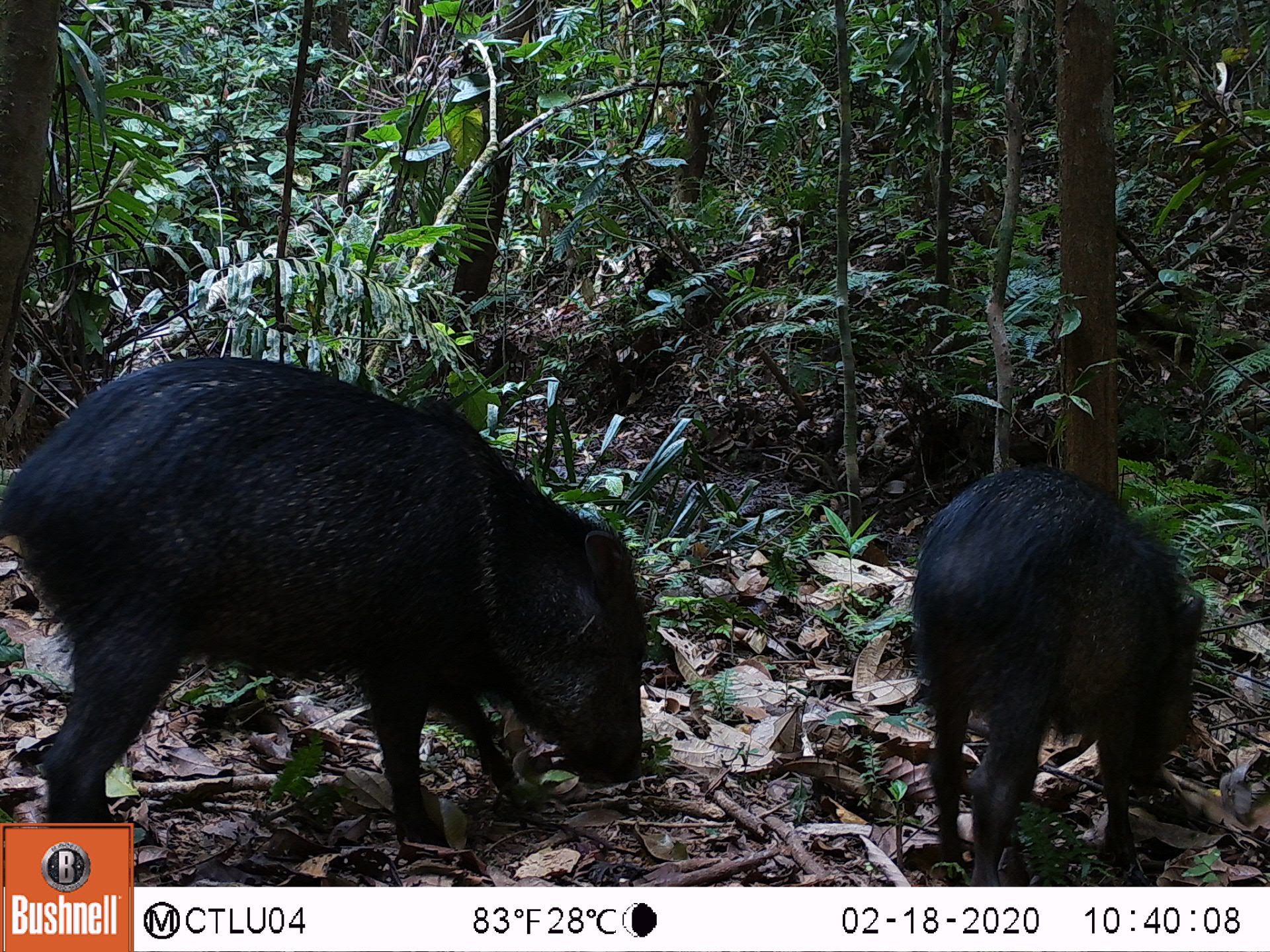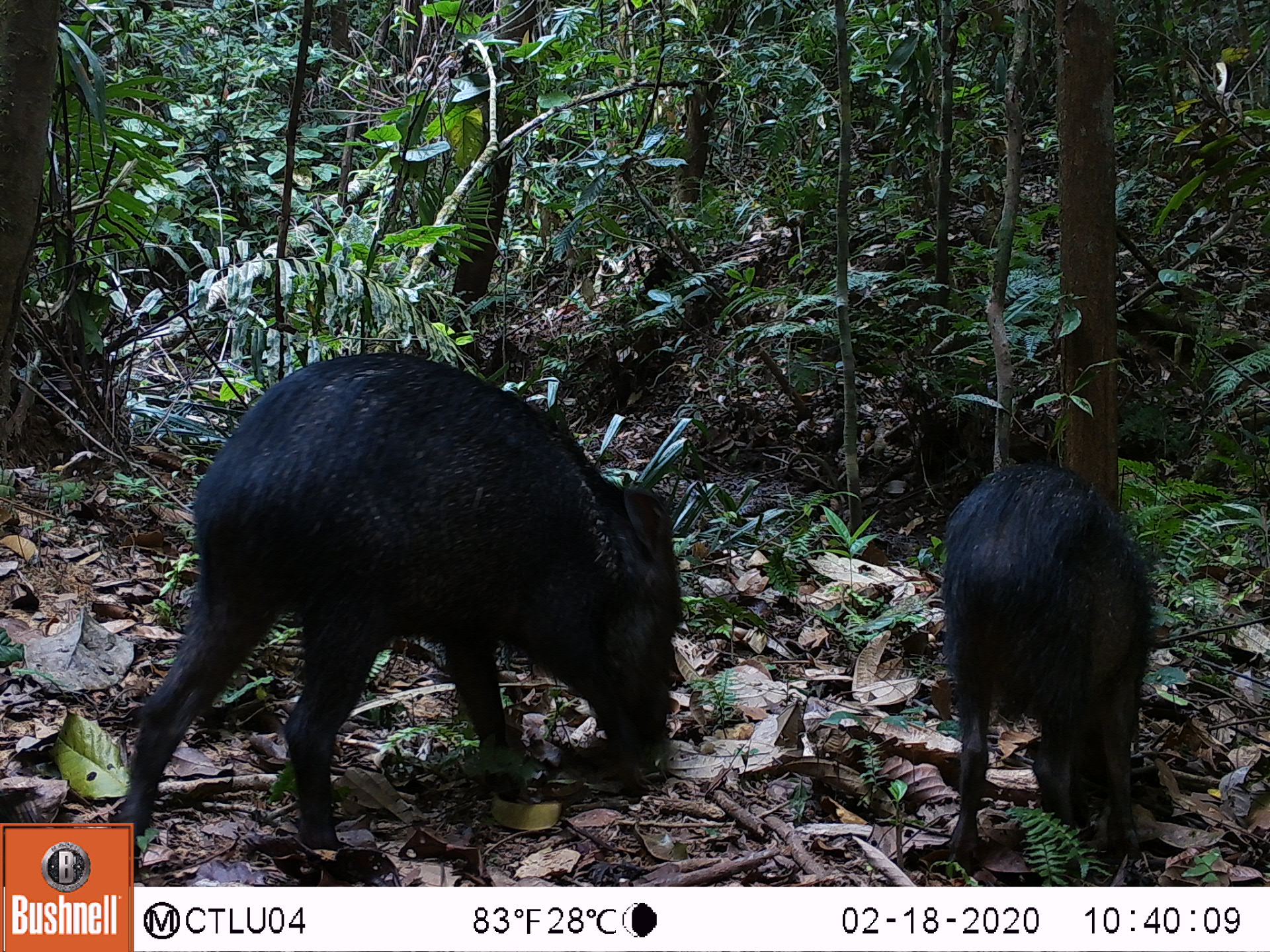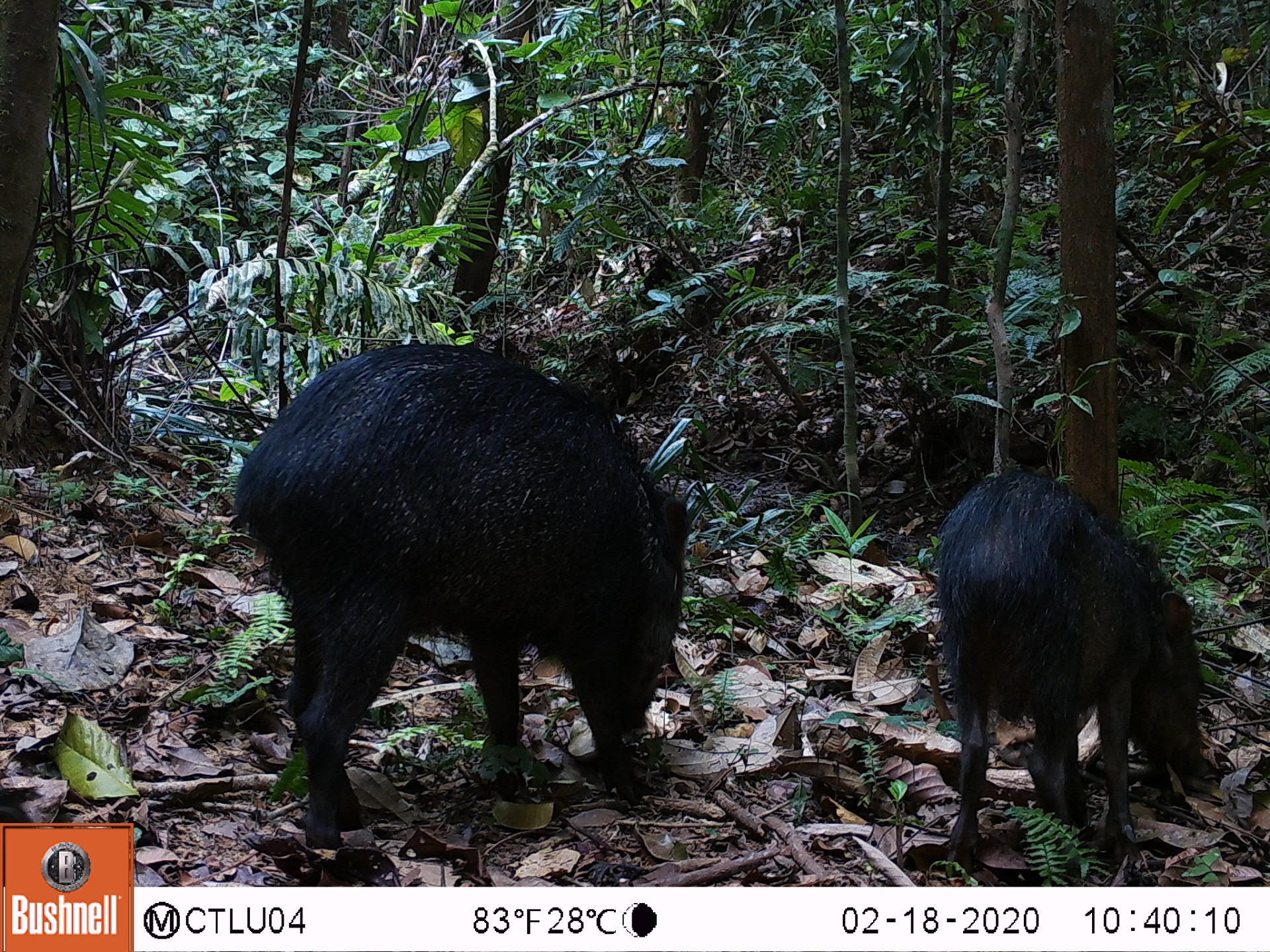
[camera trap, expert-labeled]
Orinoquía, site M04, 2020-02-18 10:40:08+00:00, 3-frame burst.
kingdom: Animalia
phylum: Chordata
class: Mammalia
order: Artiodactyla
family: Tayassuidae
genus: Pecari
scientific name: Pecari tajacu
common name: collared peccary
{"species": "collared peccary (Pecari tajacu)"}